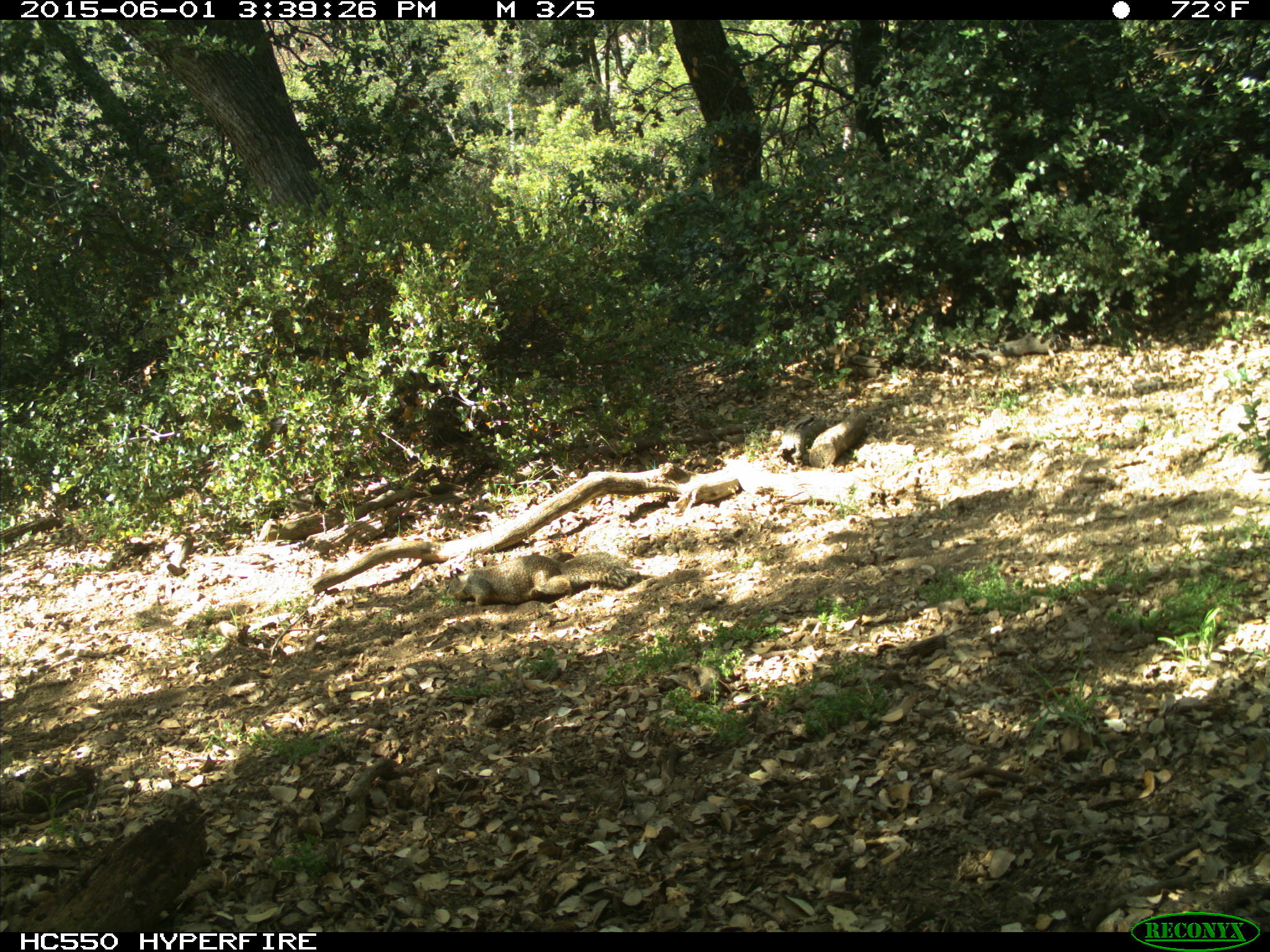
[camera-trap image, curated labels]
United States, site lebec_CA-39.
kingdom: Animalia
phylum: Chordata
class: Mammalia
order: Rodentia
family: Sciuridae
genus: Otospermophilus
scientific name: Otospermophilus beecheyi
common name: california ground squirrel